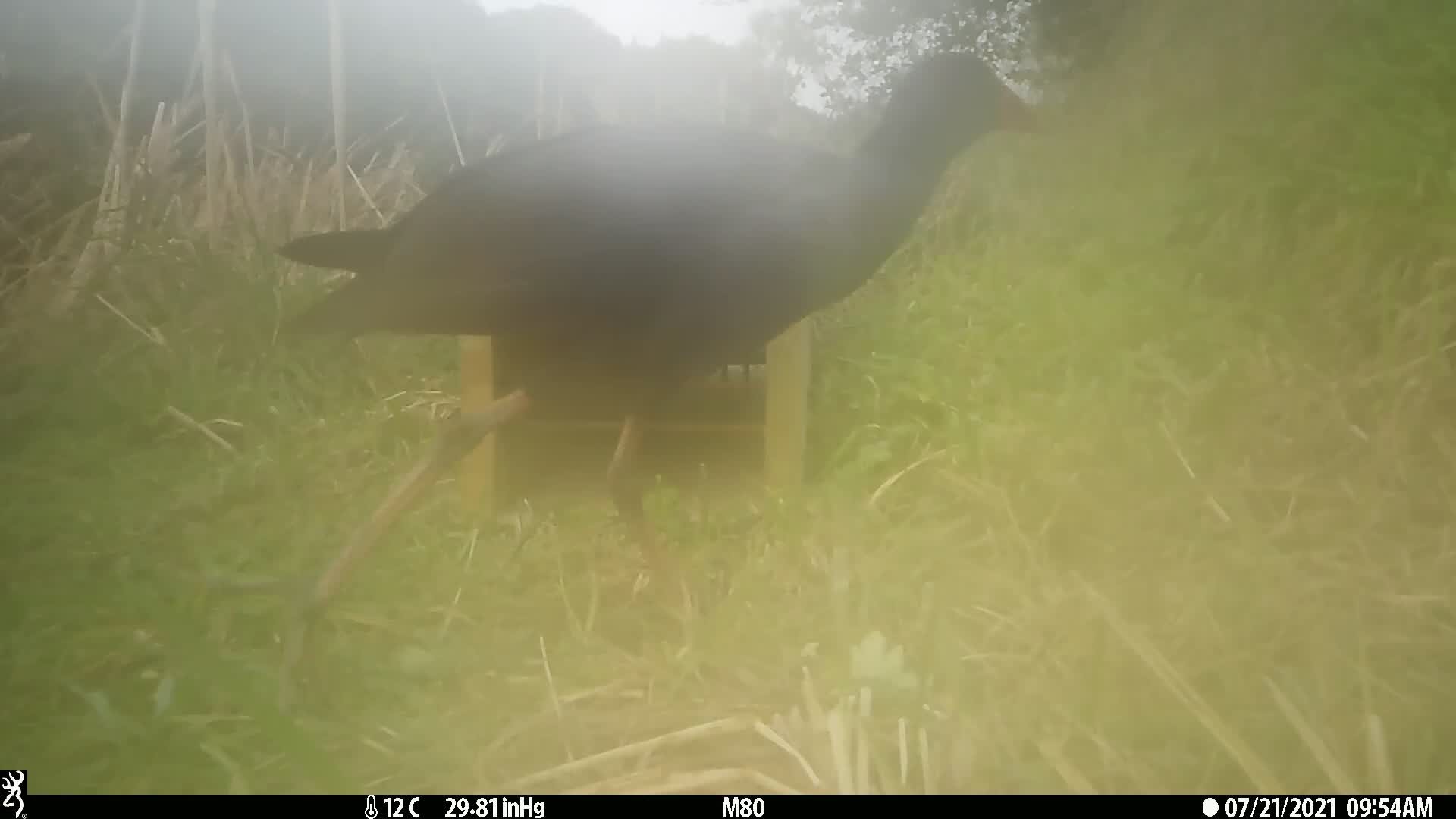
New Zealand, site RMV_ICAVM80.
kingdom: Animalia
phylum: Chordata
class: Aves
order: Gruiformes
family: Rallidae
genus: Porphyrio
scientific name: Porphyrio melanotus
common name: australasian swamphen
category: pukeko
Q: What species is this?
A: Pukeko (australasian swamphen) (Porphyrio melanotus).